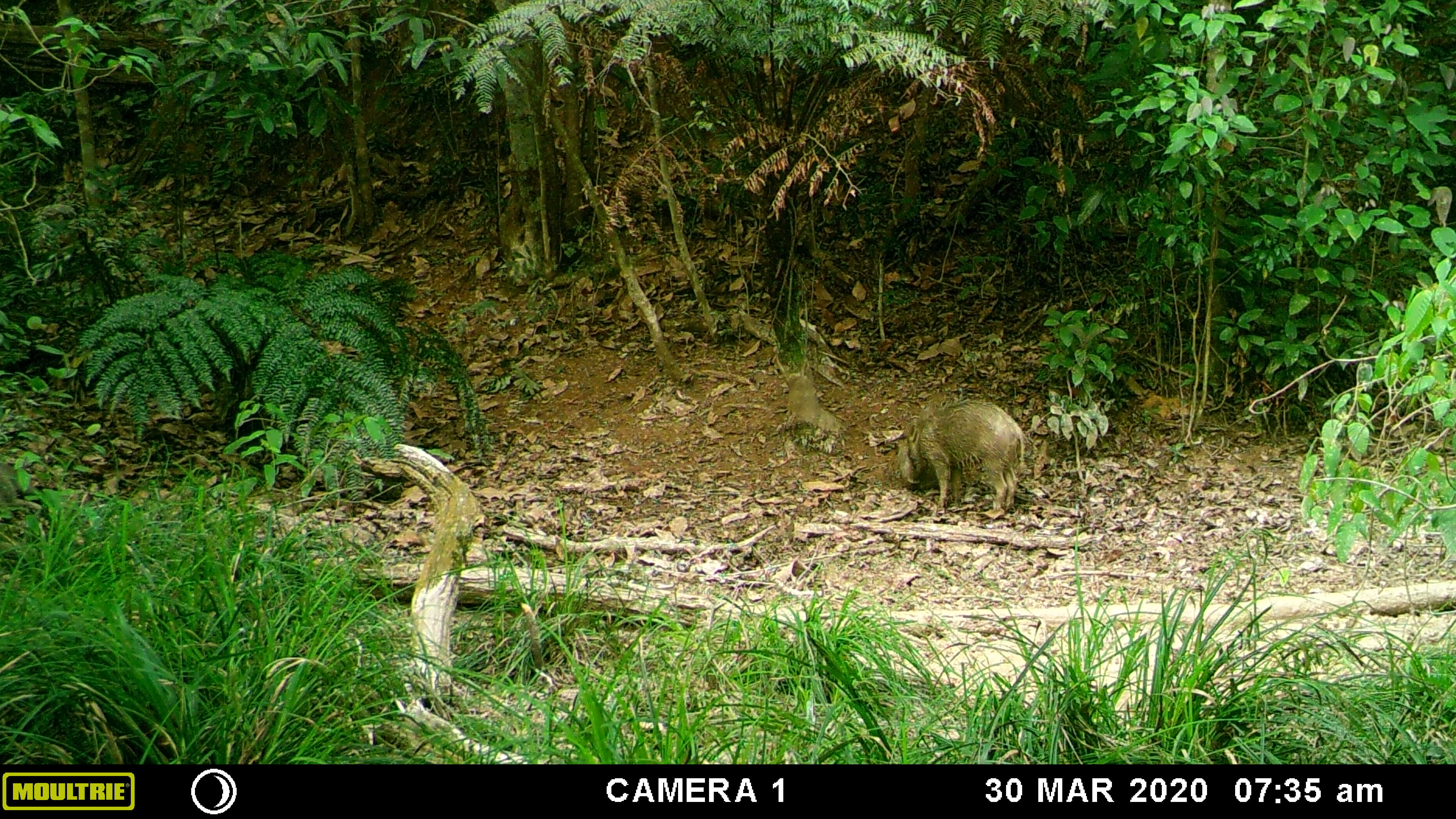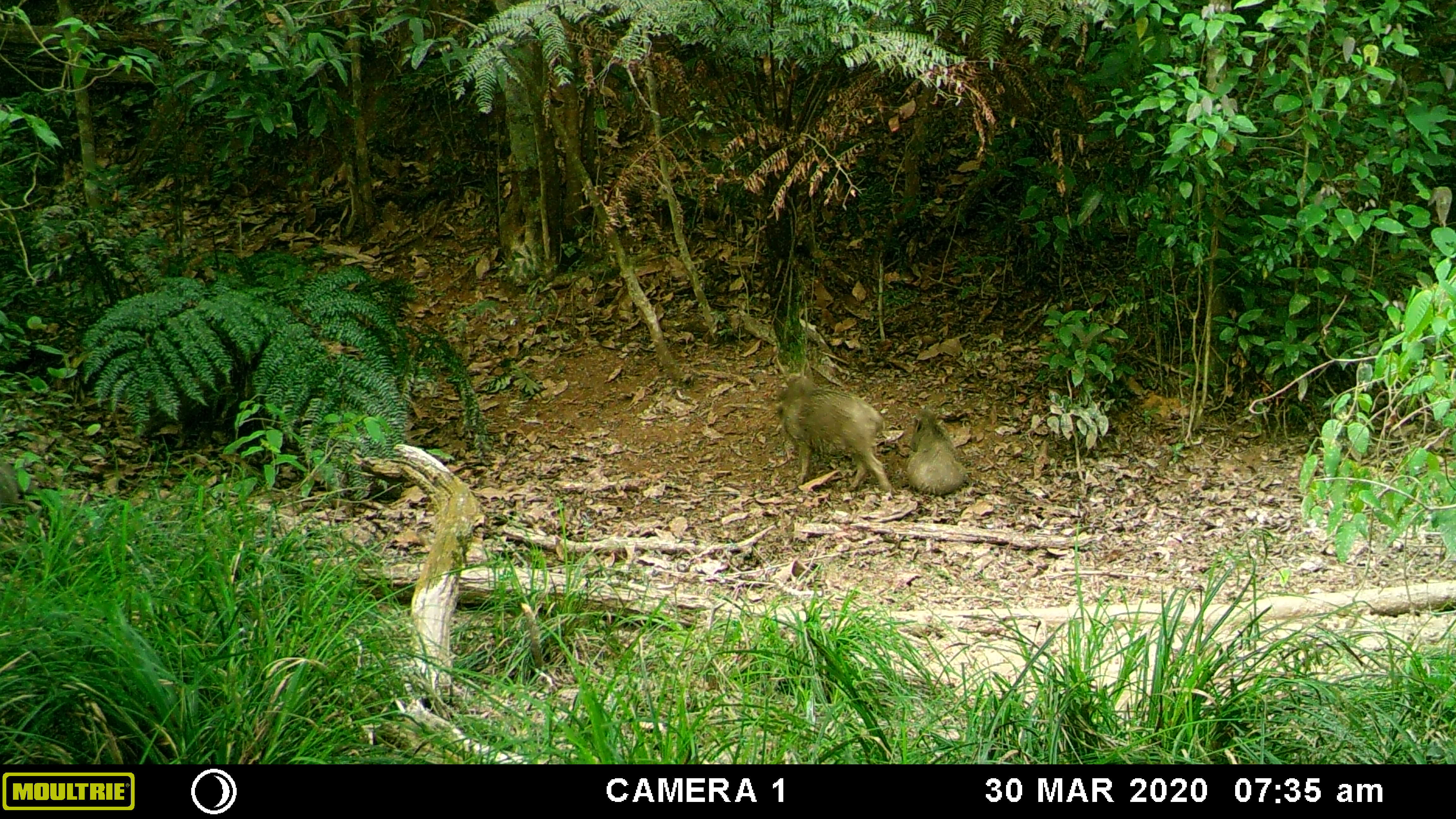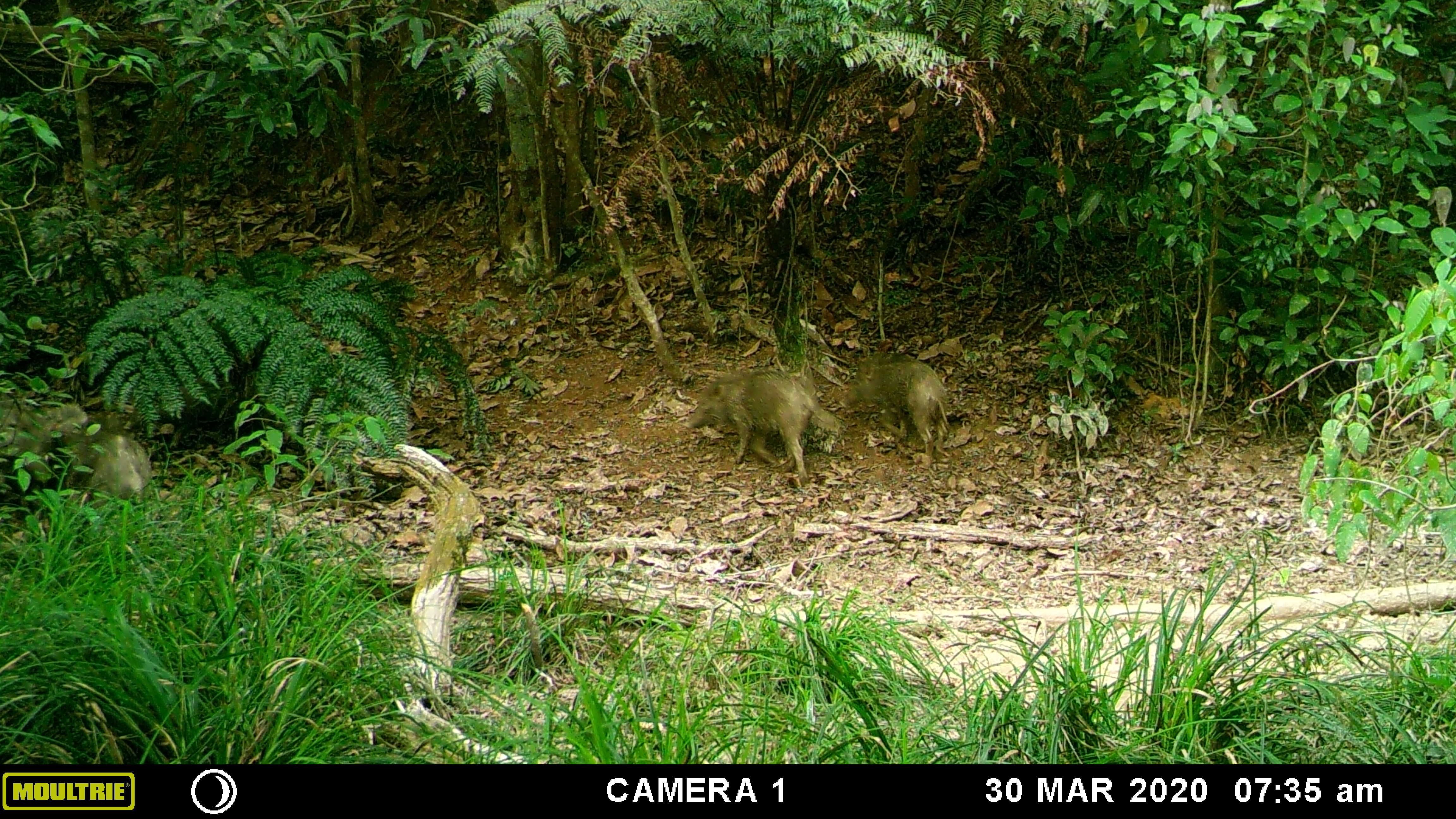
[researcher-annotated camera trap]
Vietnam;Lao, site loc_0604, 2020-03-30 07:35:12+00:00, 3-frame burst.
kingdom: Animalia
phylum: Chordata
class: Mammalia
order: Artiodactyla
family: Suidae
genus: Sus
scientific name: Sus scrofa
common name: eurasian wild pig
Eurasian wild pig (Sus scrofa). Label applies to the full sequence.